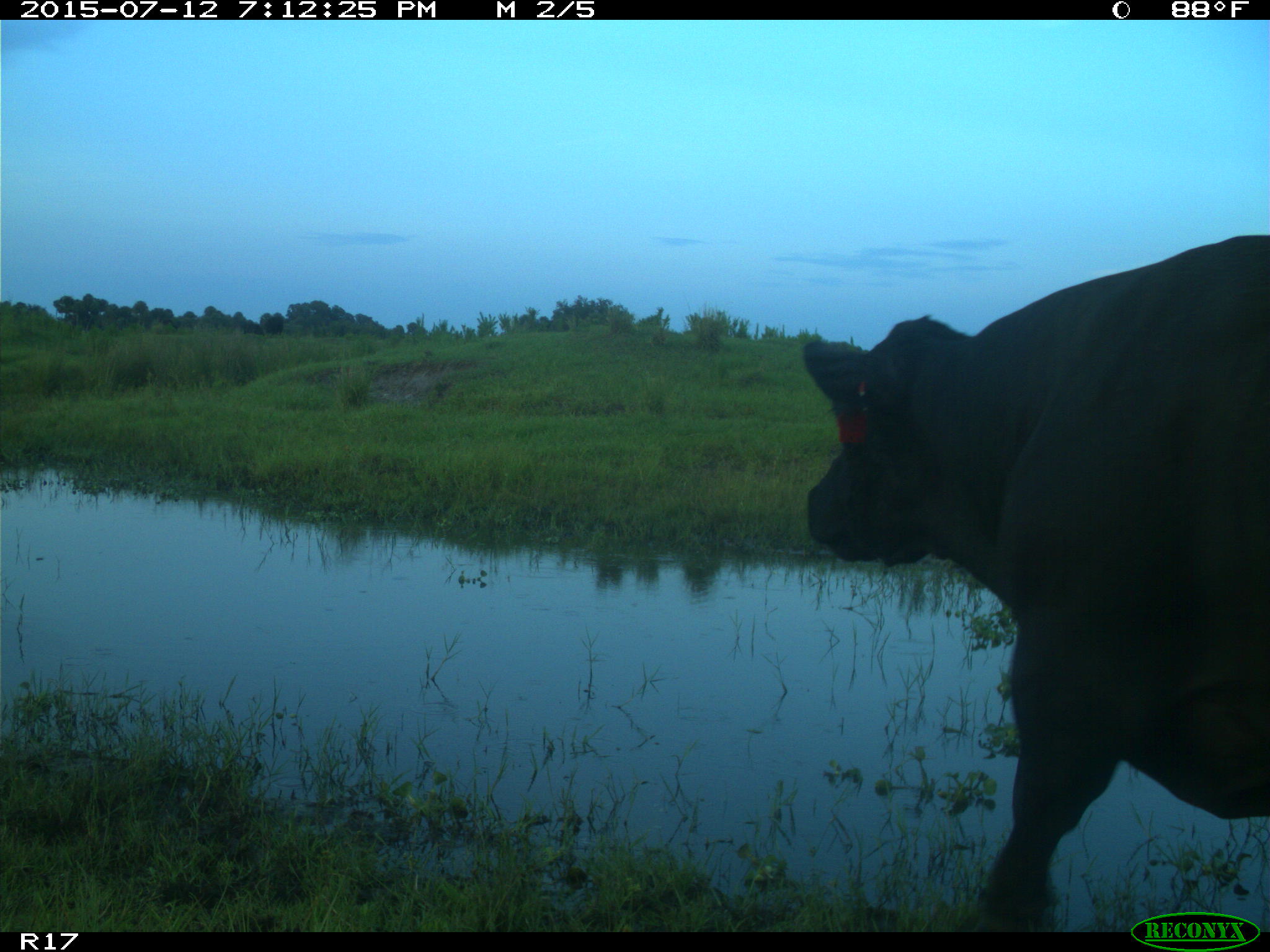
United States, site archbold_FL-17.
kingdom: Animalia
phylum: Chordata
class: Mammalia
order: Artiodactyla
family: Bovidae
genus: Bos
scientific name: Bos taurus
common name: domestic cow